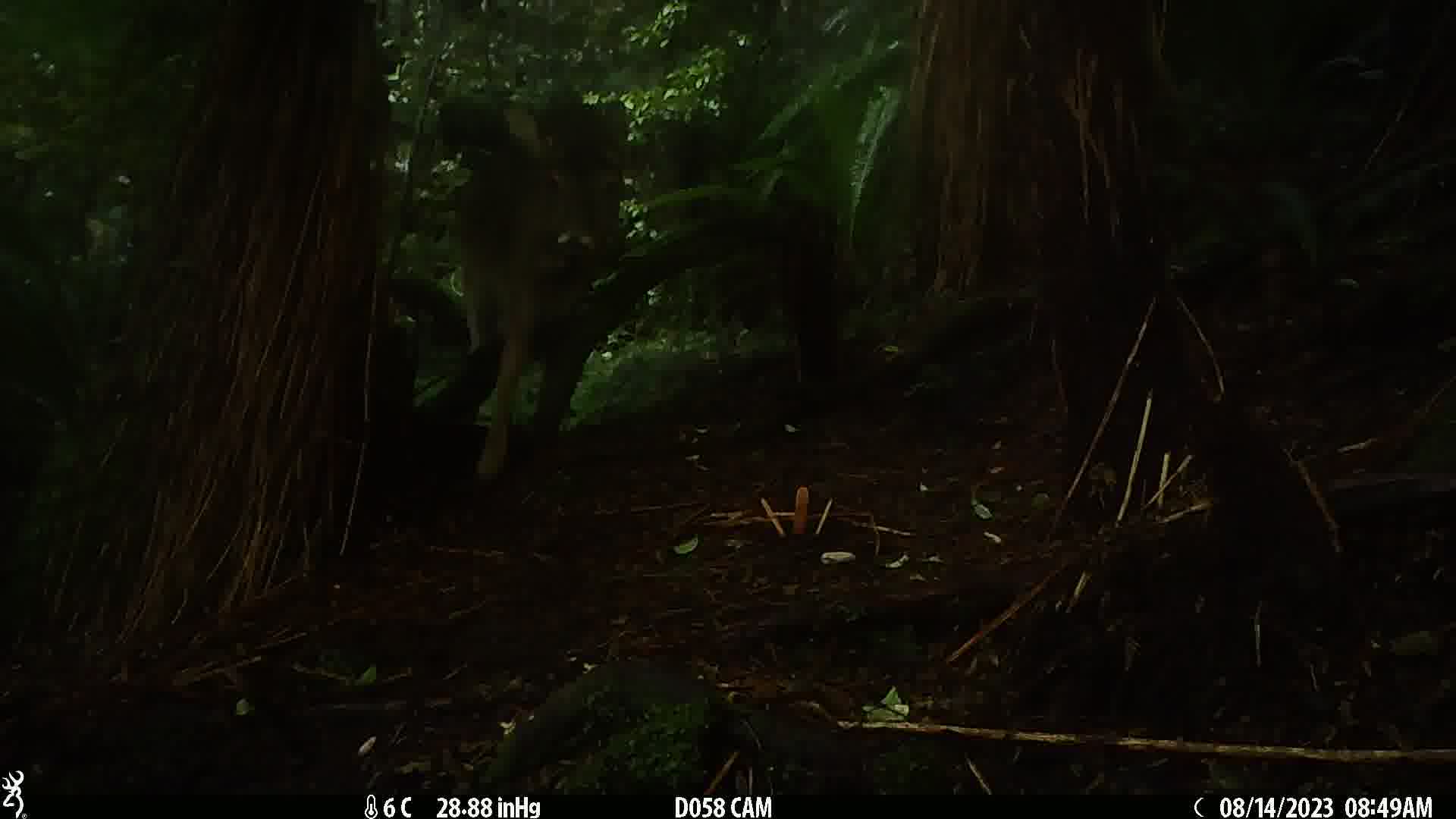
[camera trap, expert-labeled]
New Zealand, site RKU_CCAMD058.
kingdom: Animalia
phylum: Chordata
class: Mammalia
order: Artiodactyla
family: Cervidae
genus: Odocoileus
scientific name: Odocoileus virginianus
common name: white-tailed deer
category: white tailed deer